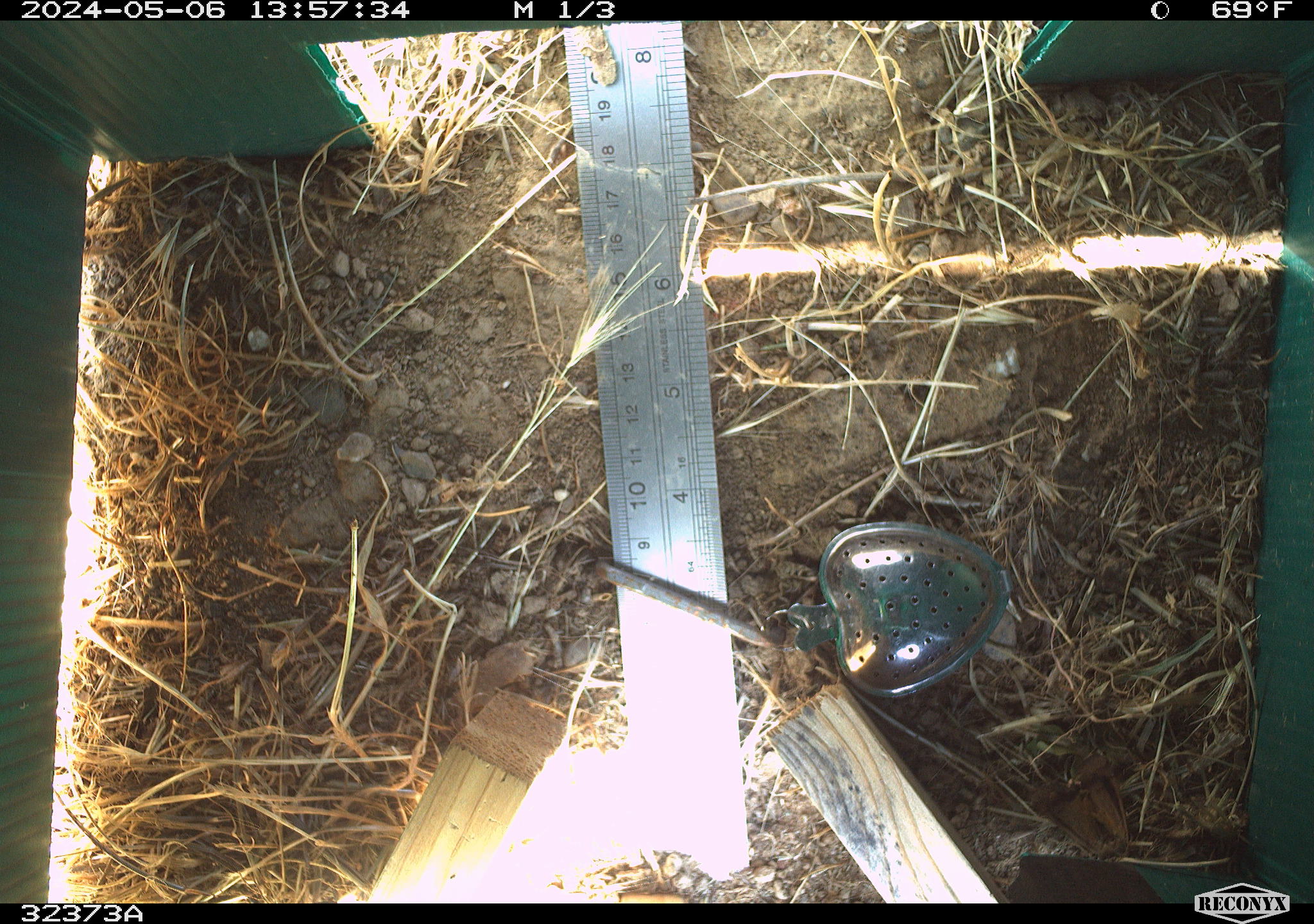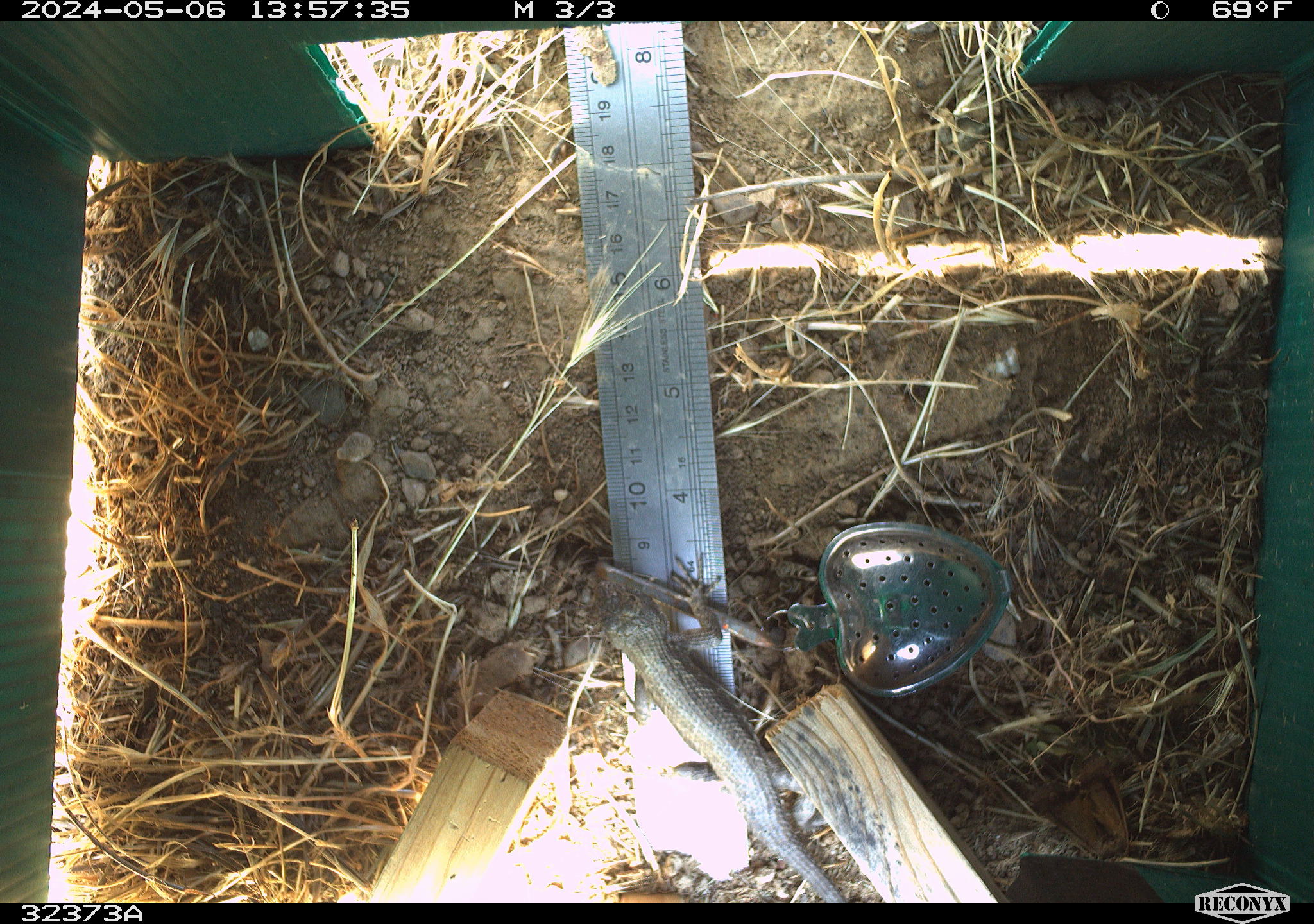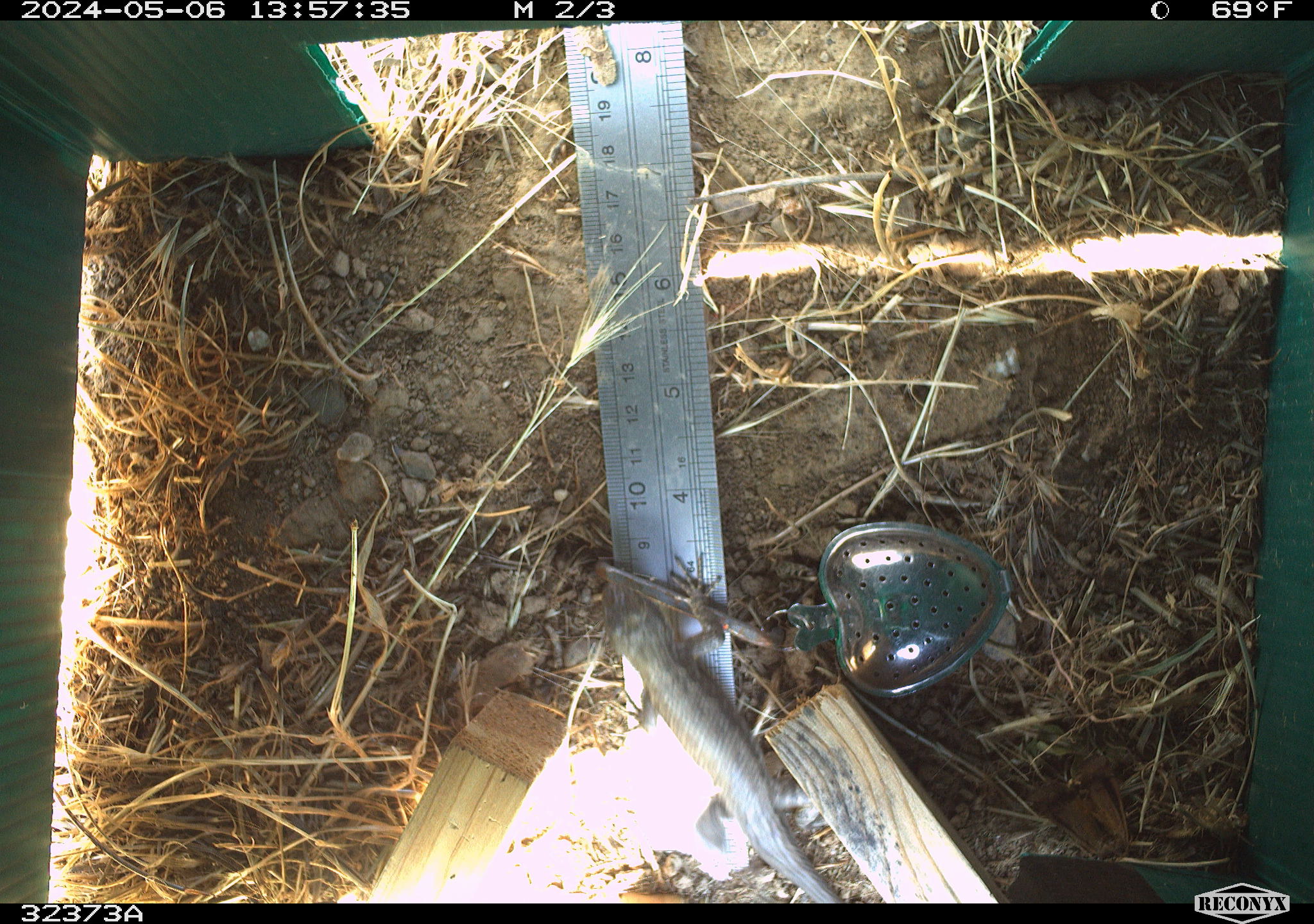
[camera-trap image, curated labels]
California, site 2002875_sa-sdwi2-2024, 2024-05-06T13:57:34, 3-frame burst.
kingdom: Animalia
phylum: Chordata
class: Reptilia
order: Squamata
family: Phrynosomatidae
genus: Sceloporus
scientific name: Sceloporus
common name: spiny lizards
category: sceloporus species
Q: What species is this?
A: Sceloporus species (spiny lizards) (Sceloporus).